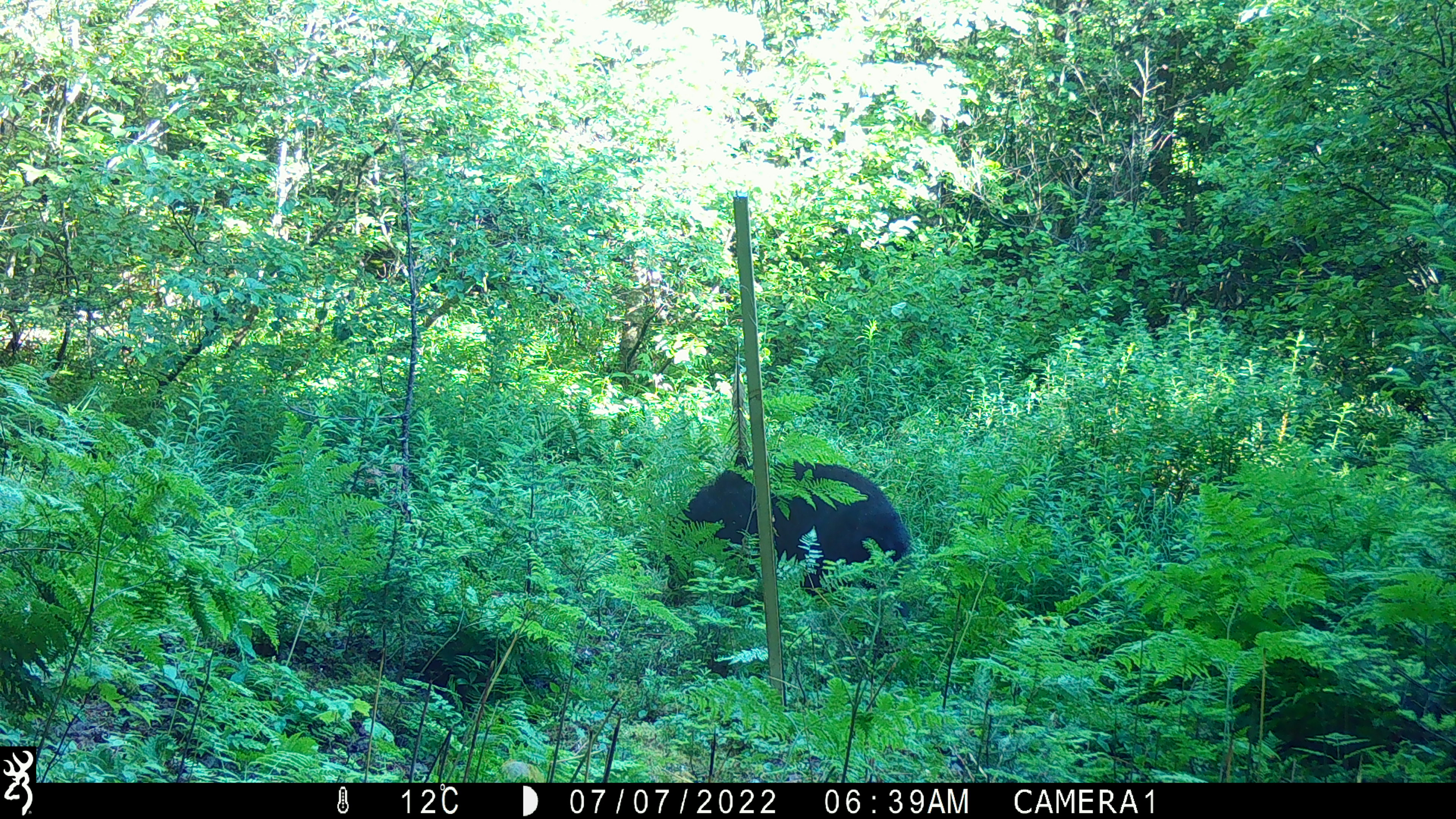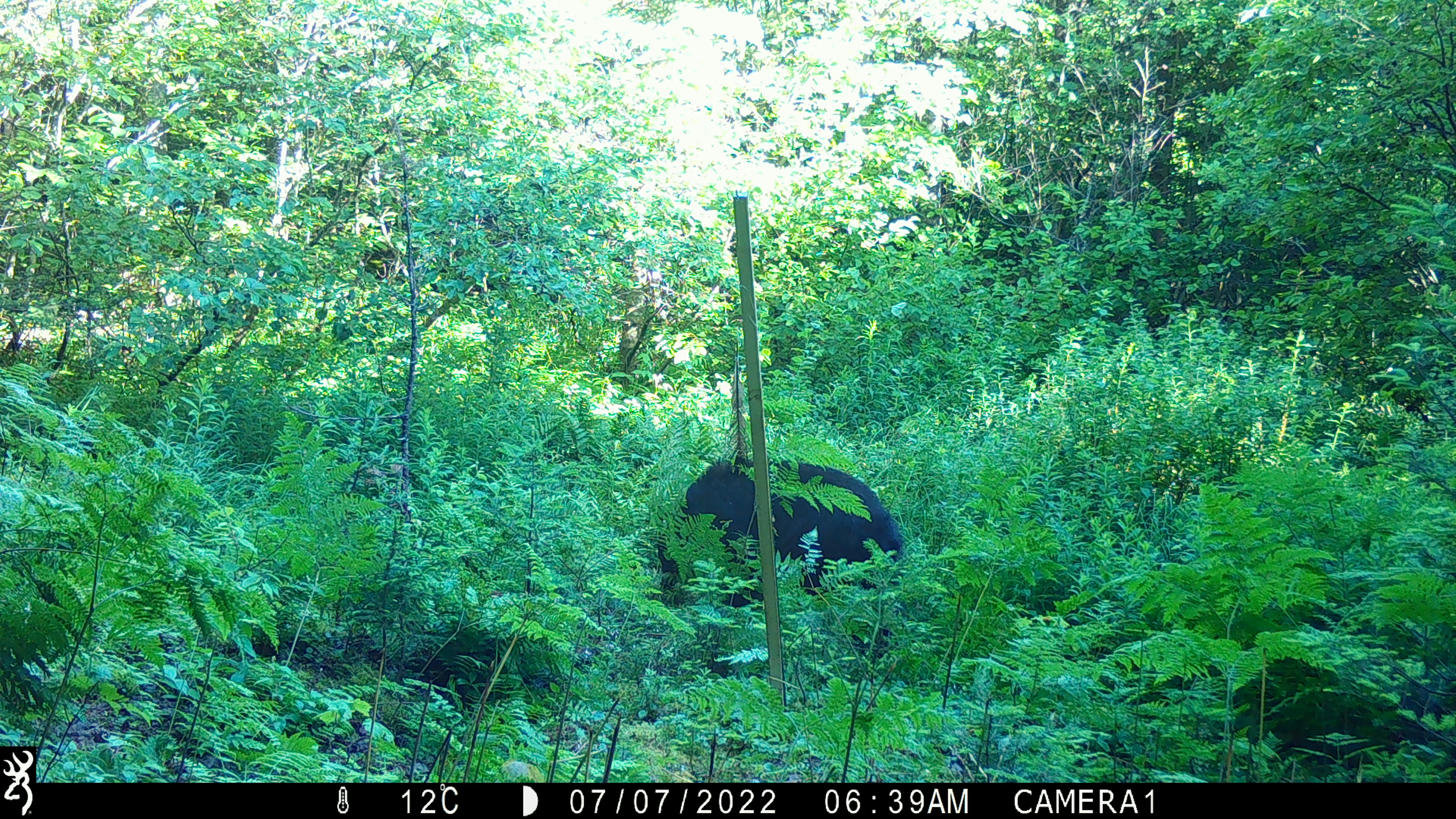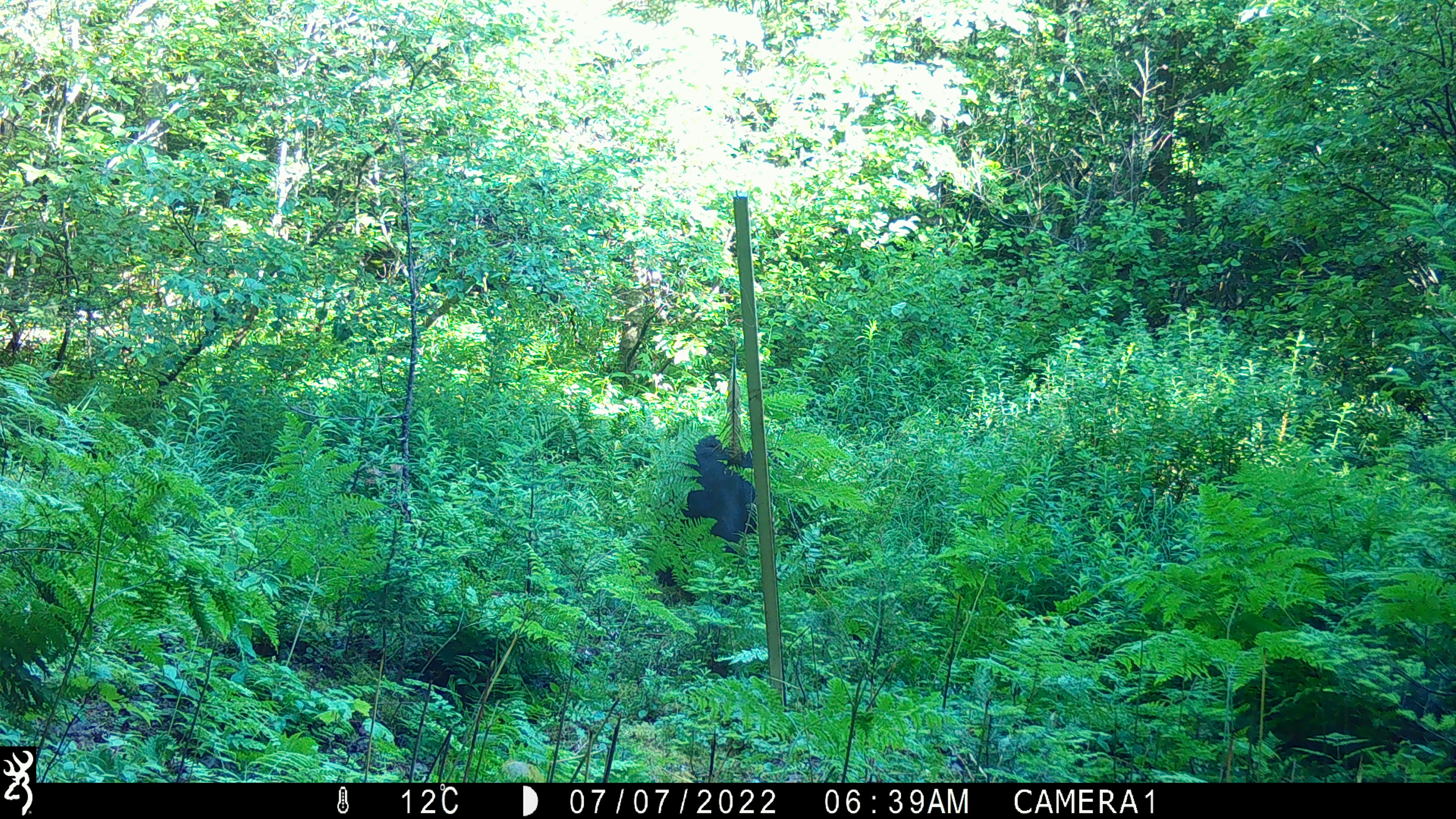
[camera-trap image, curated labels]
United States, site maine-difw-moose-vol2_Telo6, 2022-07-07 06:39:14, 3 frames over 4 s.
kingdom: Animalia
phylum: Chordata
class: Mammalia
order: Carnivora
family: Ursidae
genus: Ursus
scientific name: Ursus americanus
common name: black bear